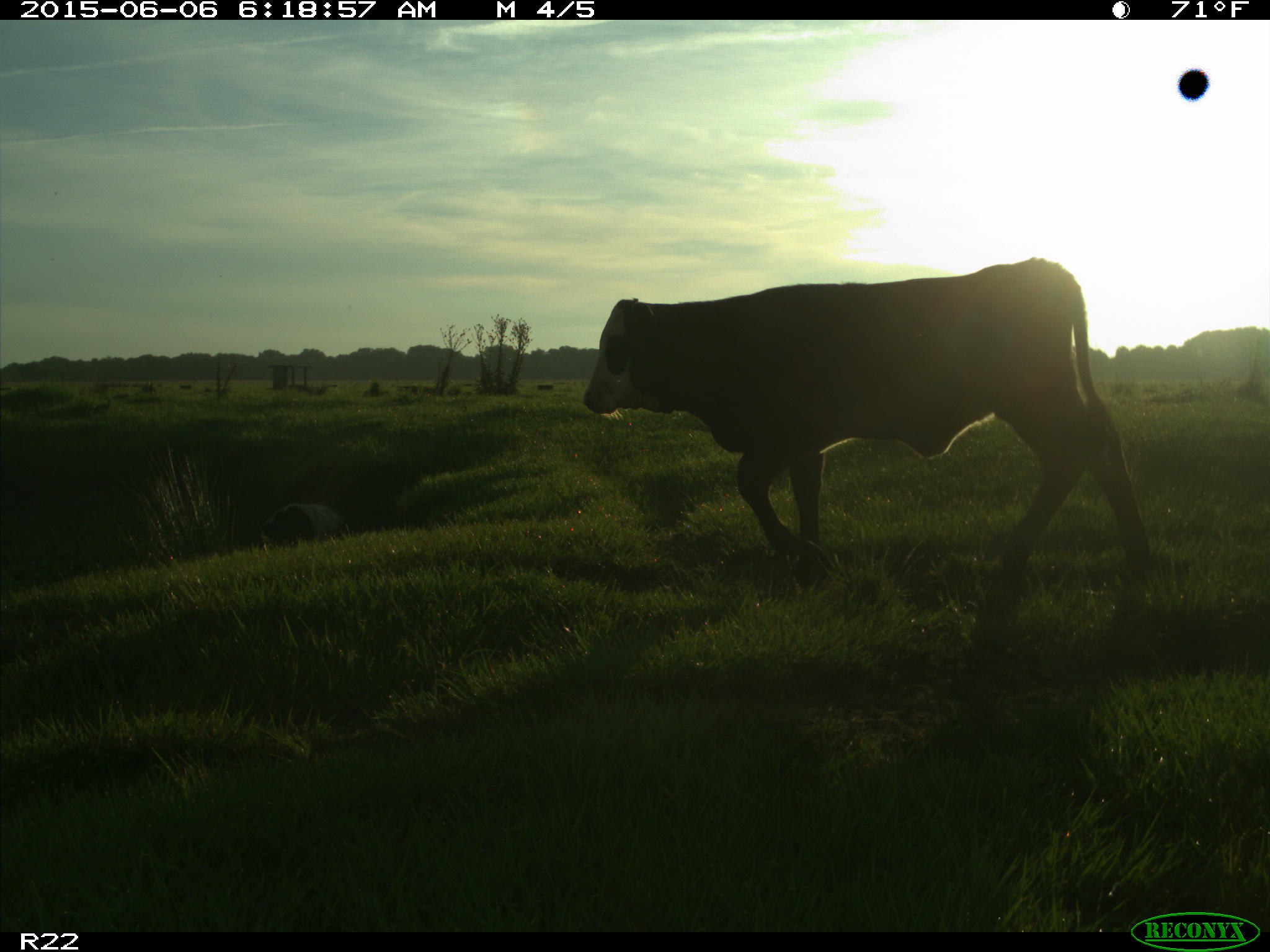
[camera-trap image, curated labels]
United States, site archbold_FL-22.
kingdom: Animalia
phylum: Chordata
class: Mammalia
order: Artiodactyla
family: Bovidae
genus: Bos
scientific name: Bos taurus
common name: domestic cow